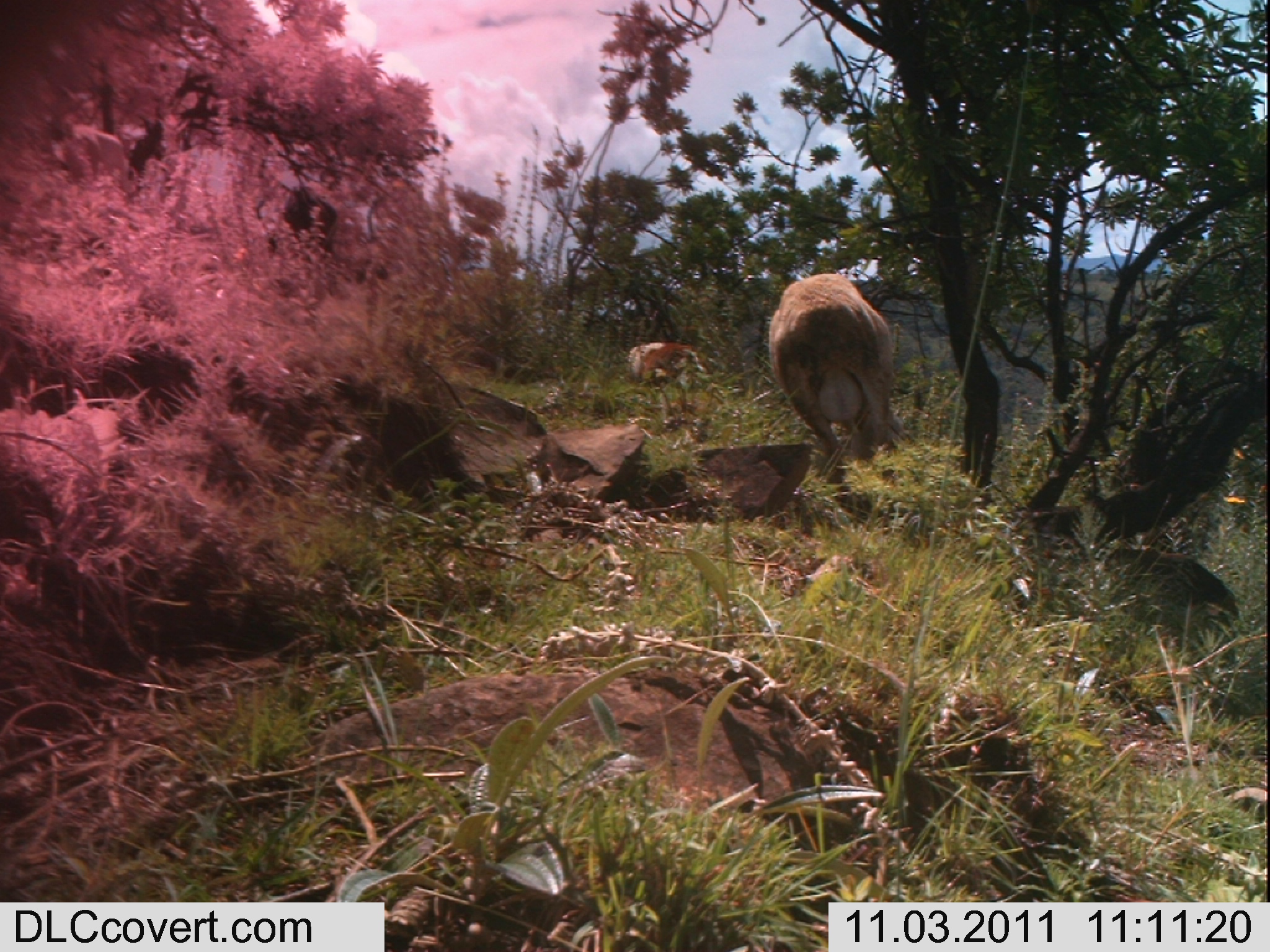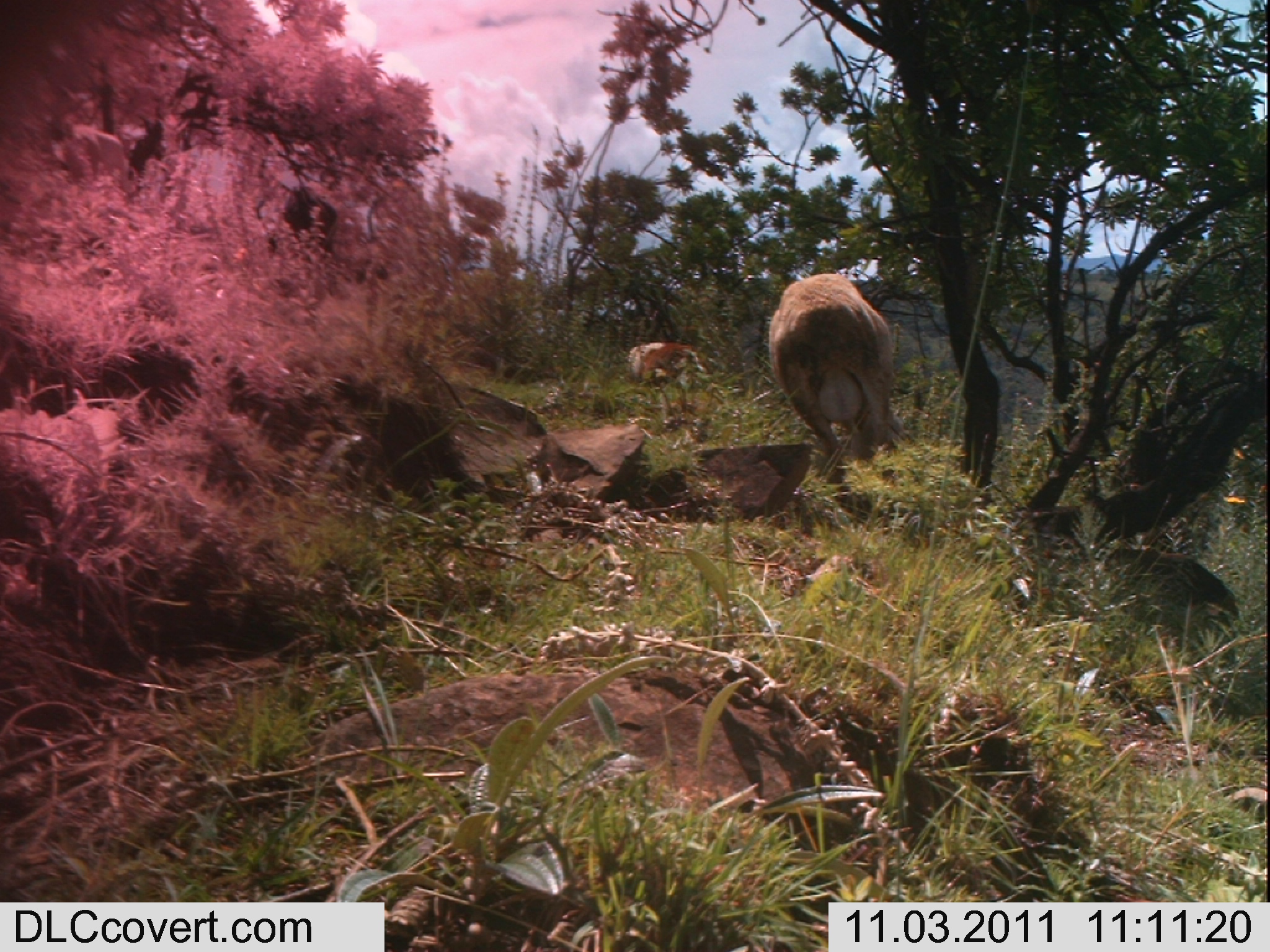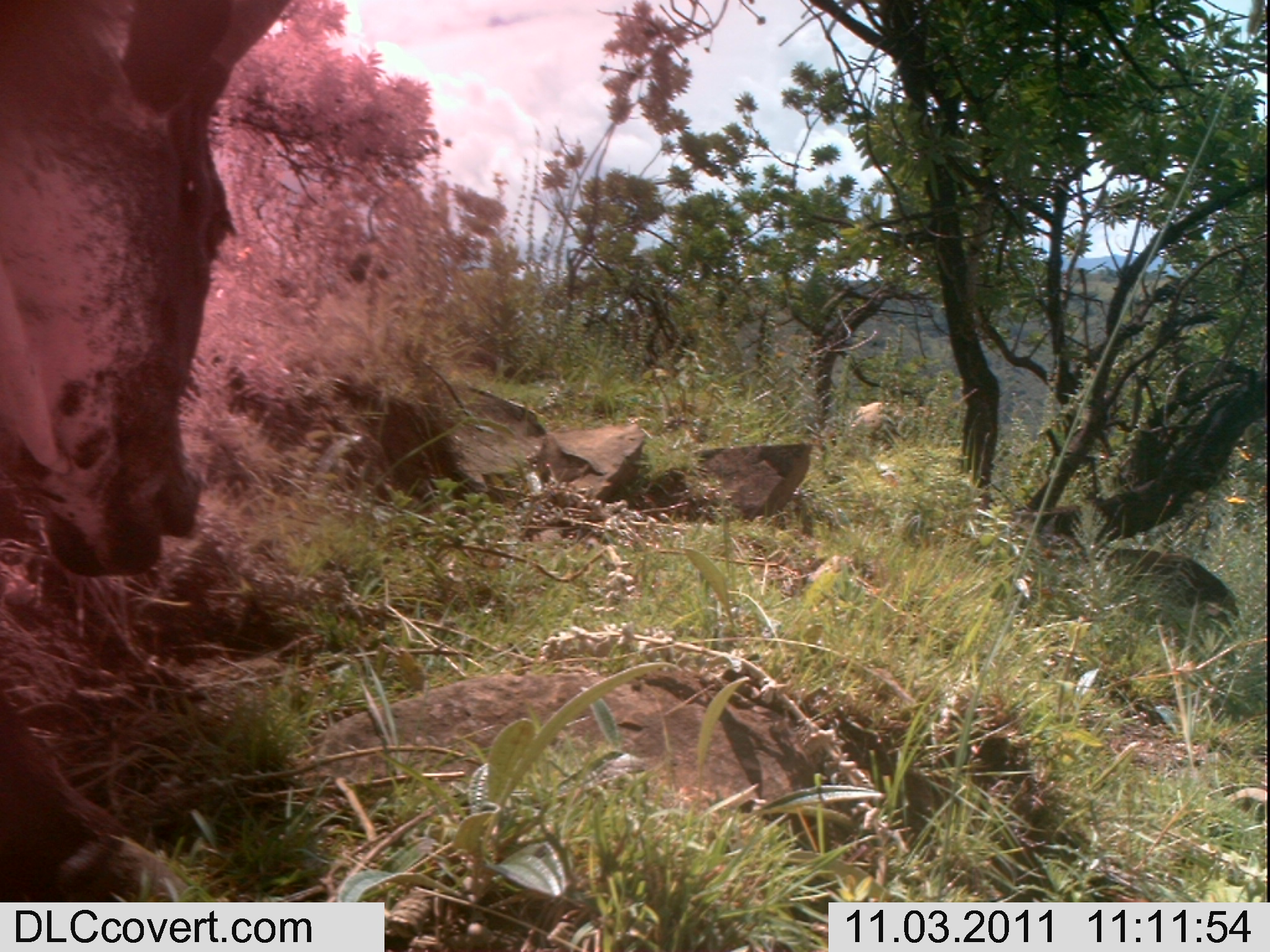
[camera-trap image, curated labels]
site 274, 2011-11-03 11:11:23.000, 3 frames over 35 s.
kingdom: Animalia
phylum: Chordata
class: Mammalia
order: Artiodactyla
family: Bovidae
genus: Bos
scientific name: Bos taurus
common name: domestic cattle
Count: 1.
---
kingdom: Animalia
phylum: Chordata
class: Mammalia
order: Artiodactyla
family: Bovidae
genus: Ovis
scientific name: Ovis aries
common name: domestic sheep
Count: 1.